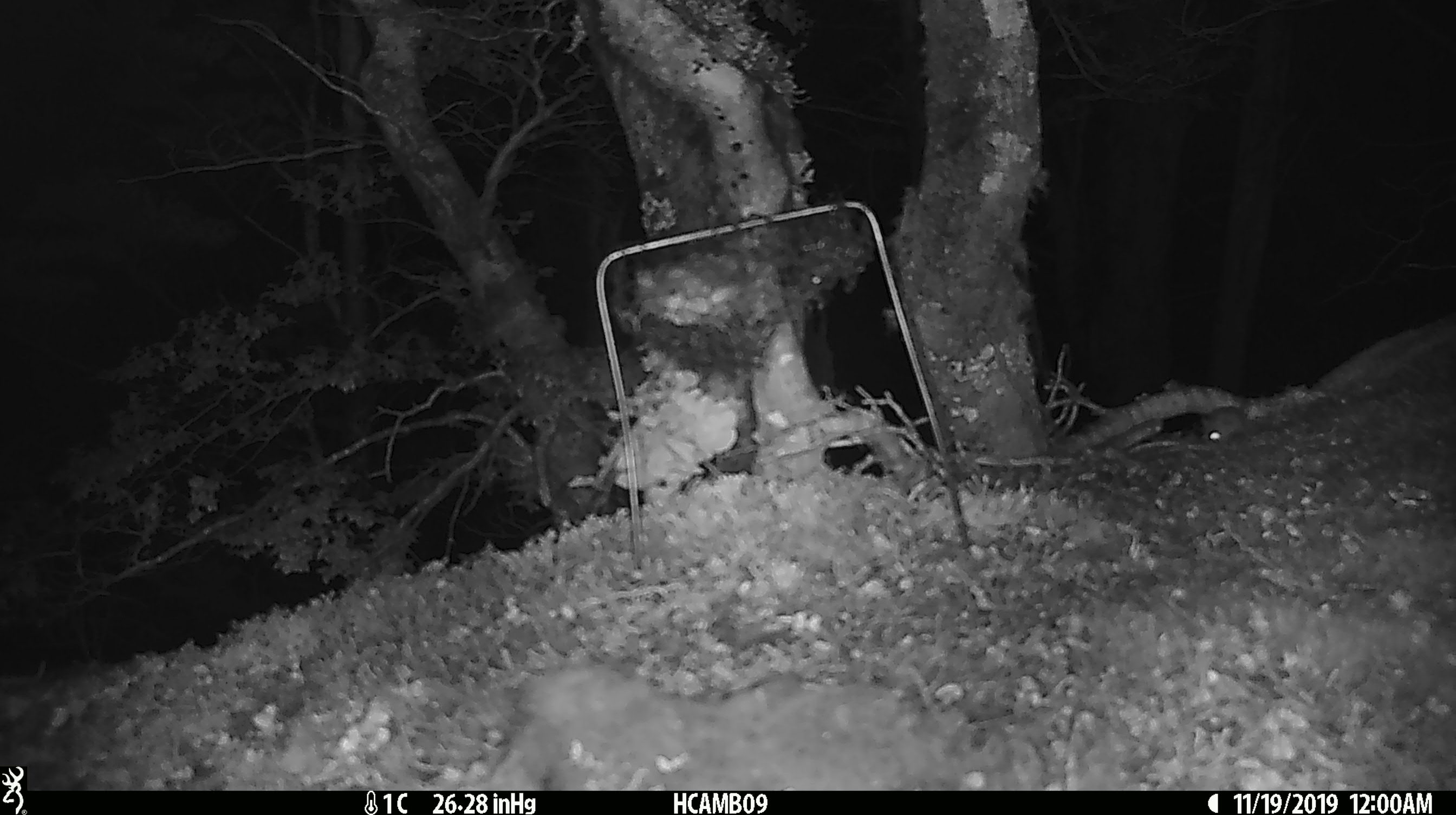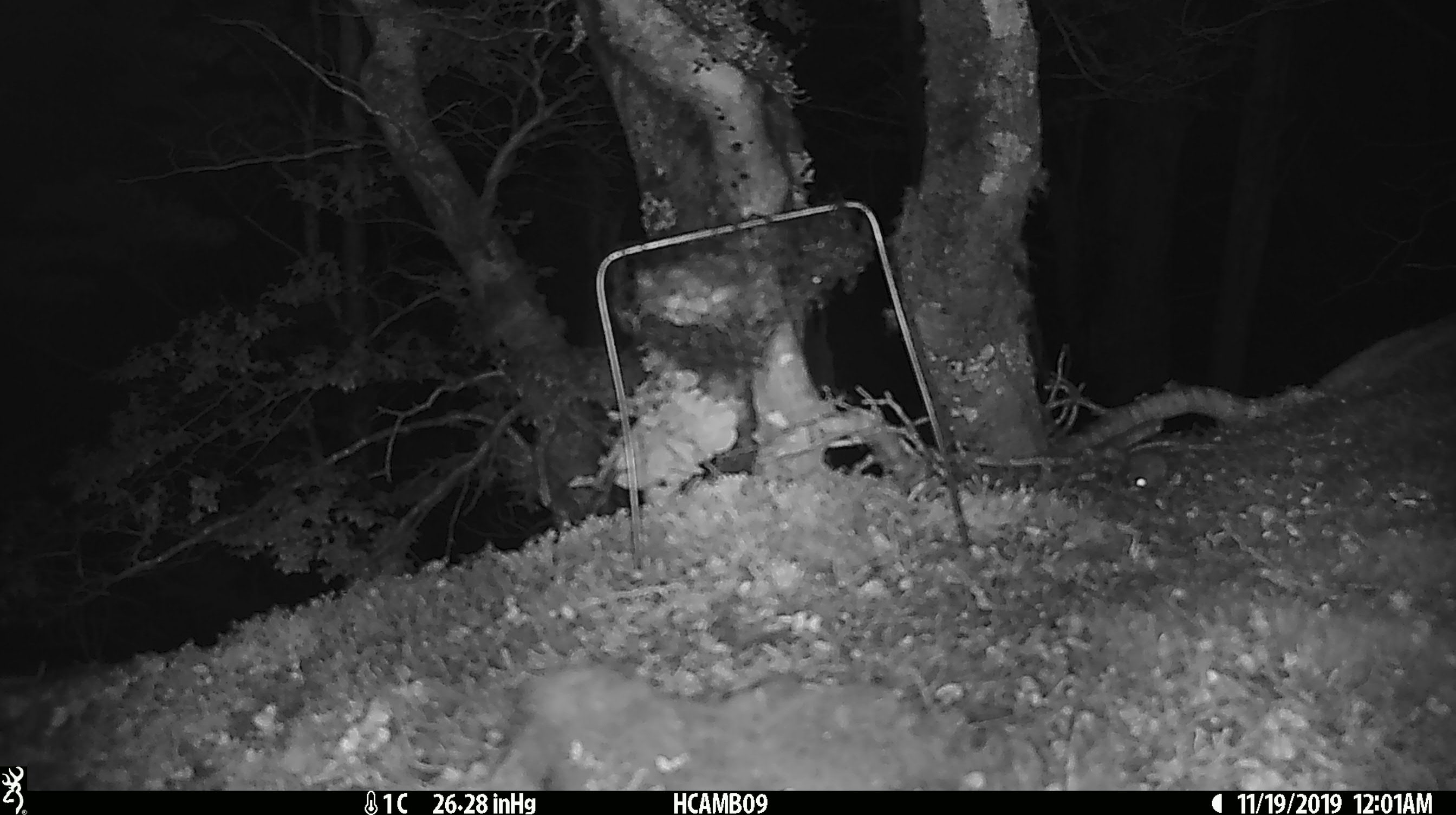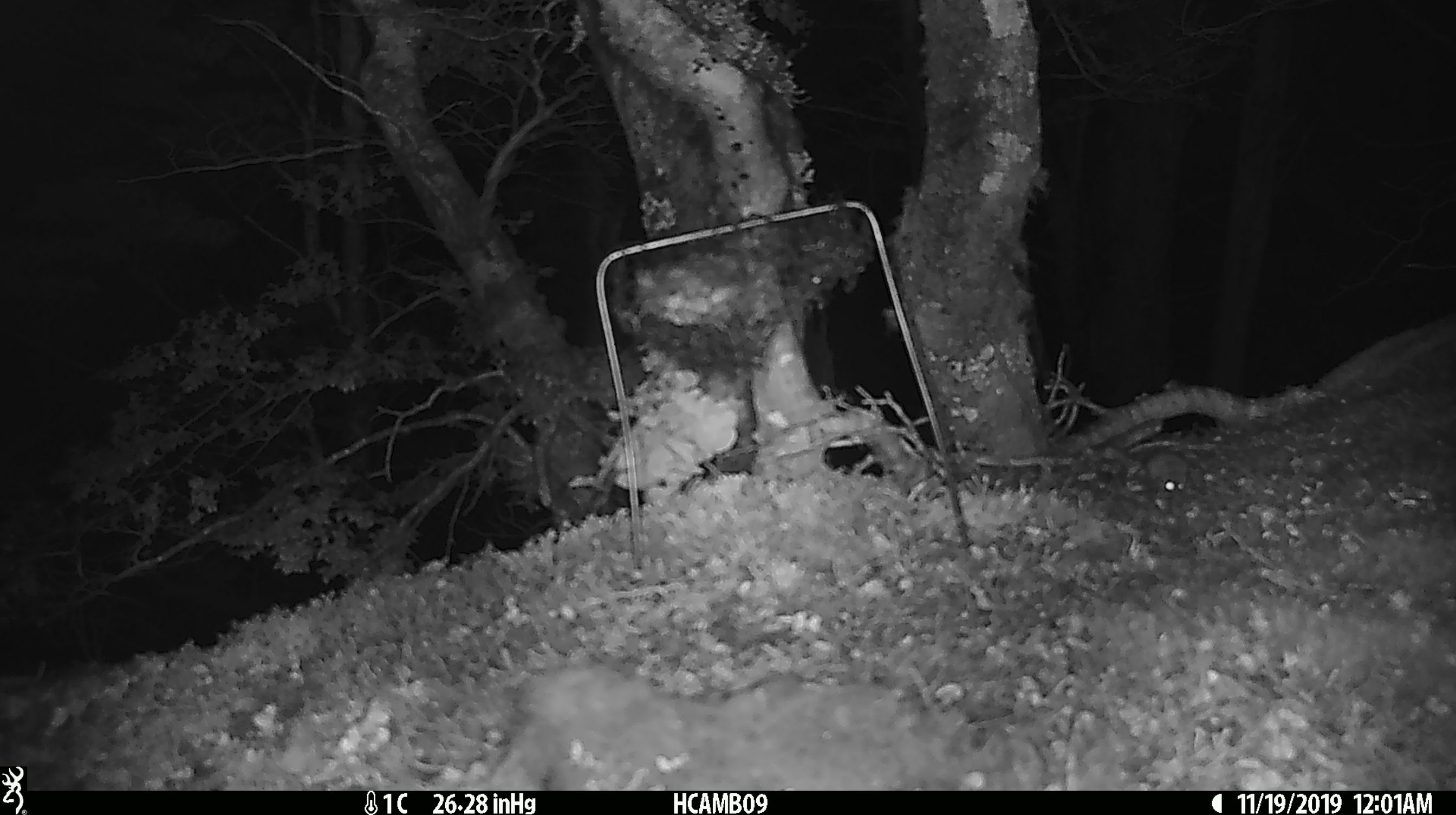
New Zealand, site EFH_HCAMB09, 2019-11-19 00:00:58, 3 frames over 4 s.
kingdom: Animalia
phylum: Chordata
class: Mammalia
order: Rodentia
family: Muridae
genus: Mus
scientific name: Mus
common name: mouse